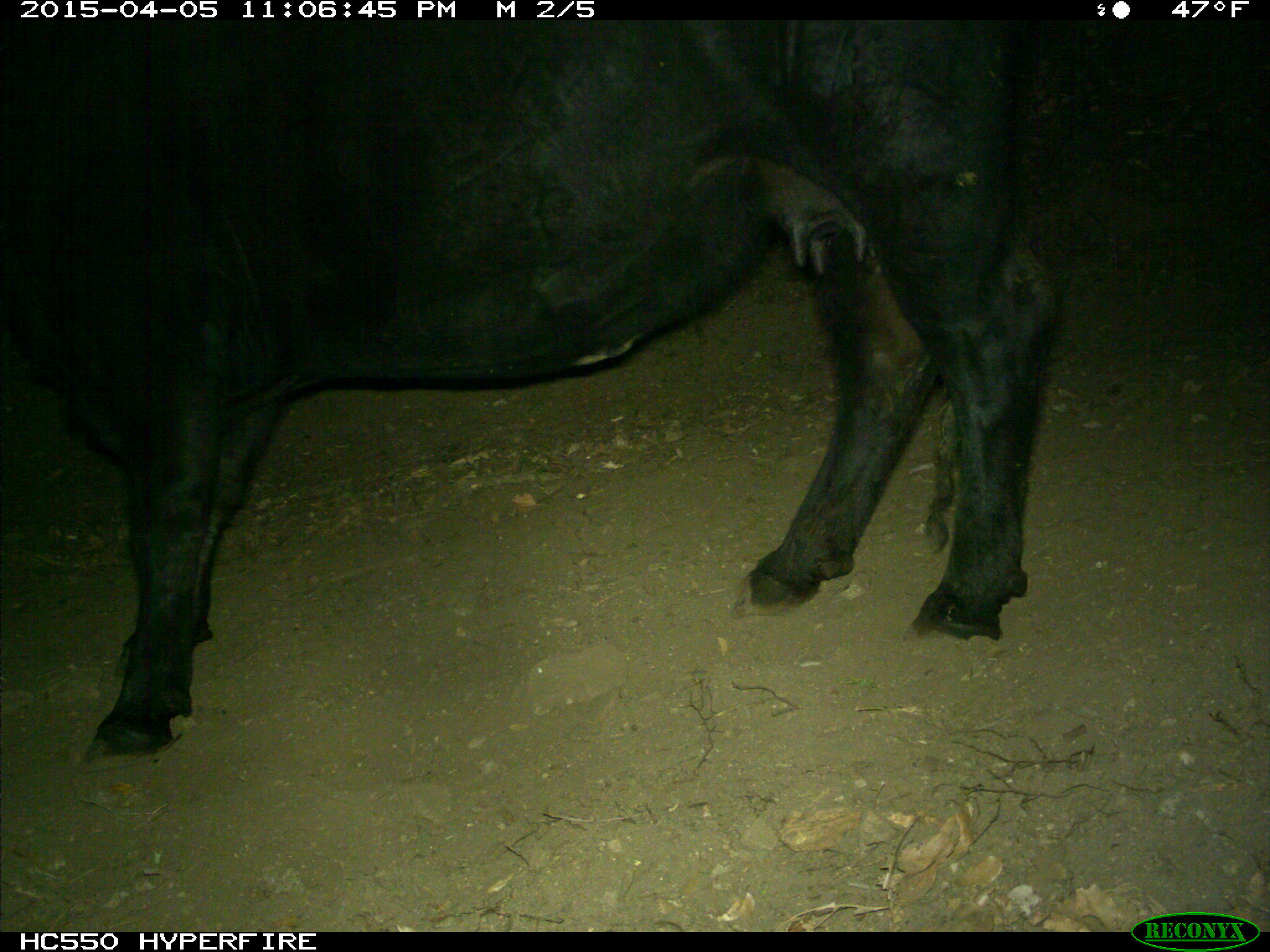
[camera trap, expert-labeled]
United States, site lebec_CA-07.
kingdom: Animalia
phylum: Chordata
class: Mammalia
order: Artiodactyla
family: Bovidae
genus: Bos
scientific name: Bos taurus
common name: domestic cow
Bos taurus (domestic cow).